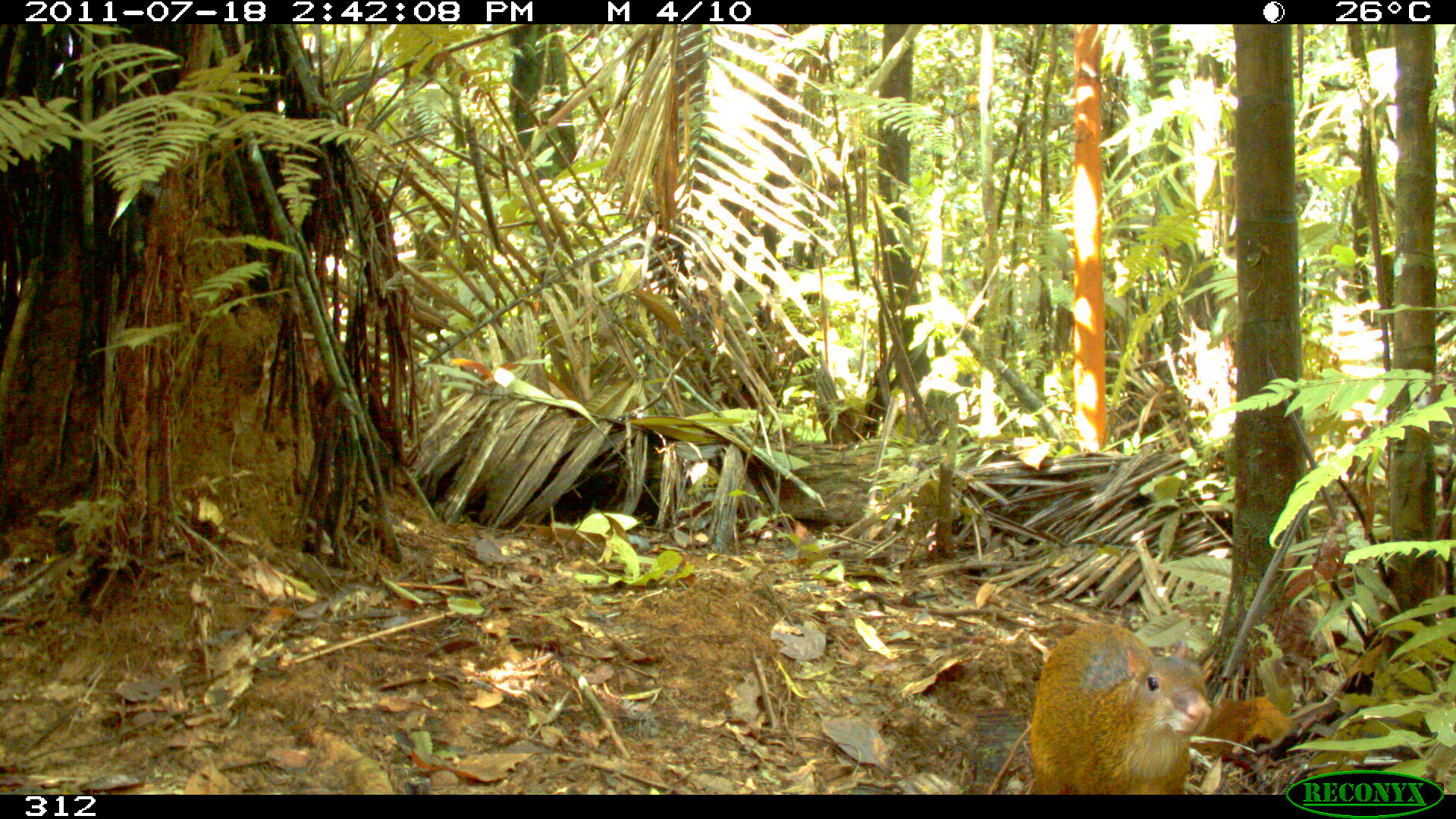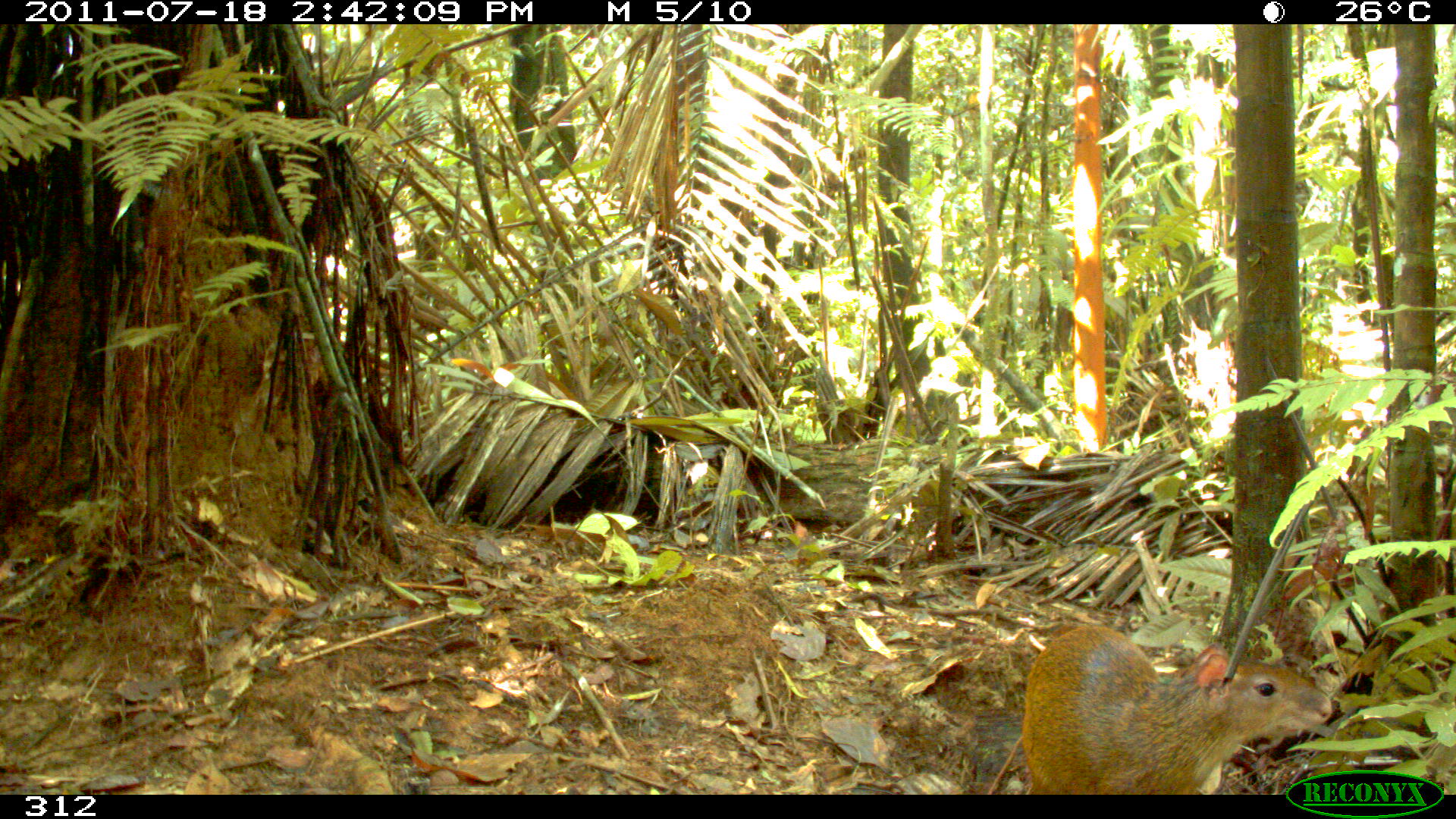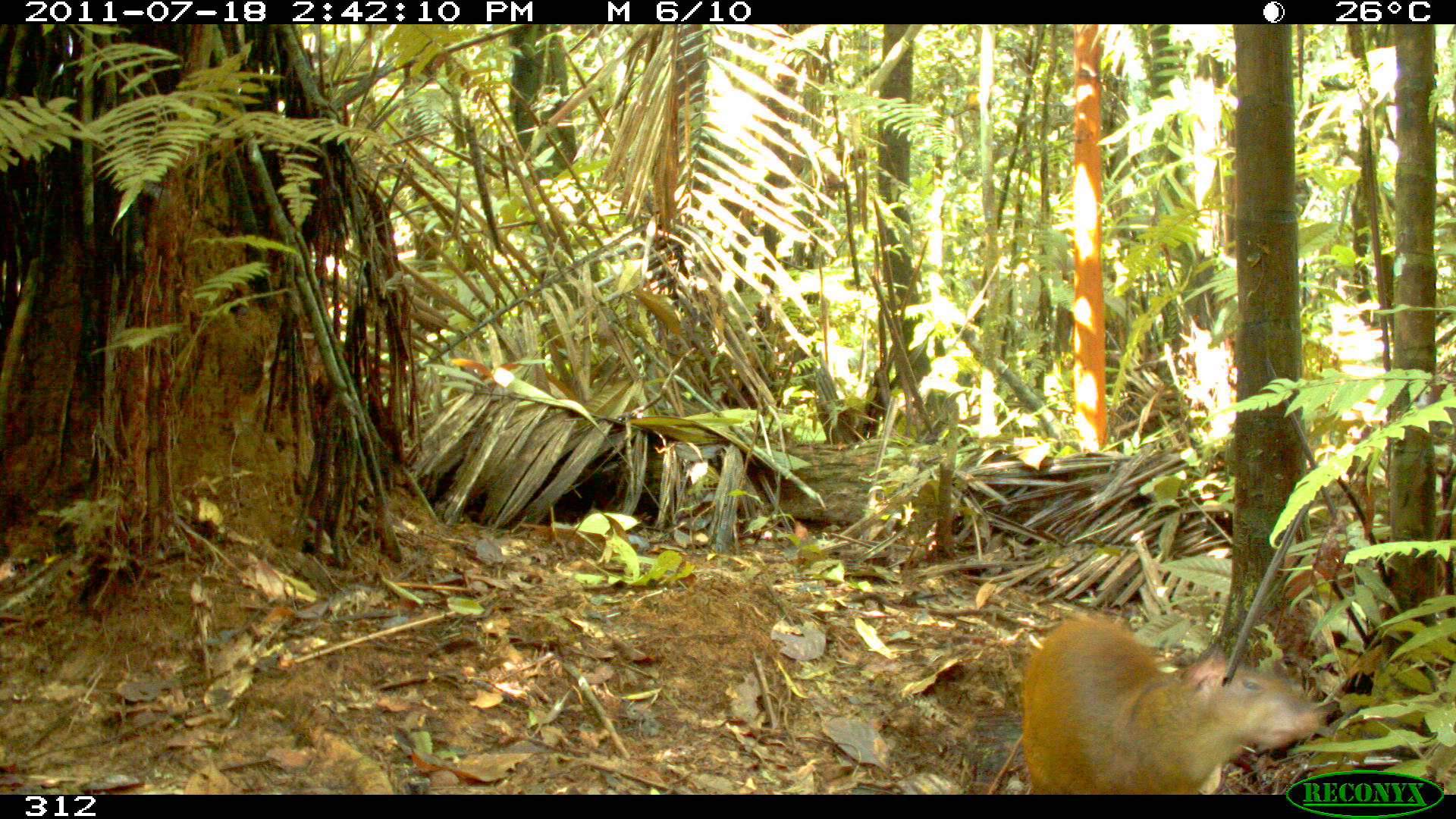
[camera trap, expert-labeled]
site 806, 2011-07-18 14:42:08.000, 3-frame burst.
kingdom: Animalia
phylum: Chordata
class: Mammalia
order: Rodentia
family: Dasyproctidae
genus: Dasyprocta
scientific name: Dasyprocta punctata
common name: central american agouti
Dasyprocta punctata (central american agouti).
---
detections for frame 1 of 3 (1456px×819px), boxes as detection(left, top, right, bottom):
dasyprocta punctata: detection(1020, 620, 1212, 792)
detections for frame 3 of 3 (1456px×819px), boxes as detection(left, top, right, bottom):
dasyprocta punctata: detection(1019, 617, 1319, 794)